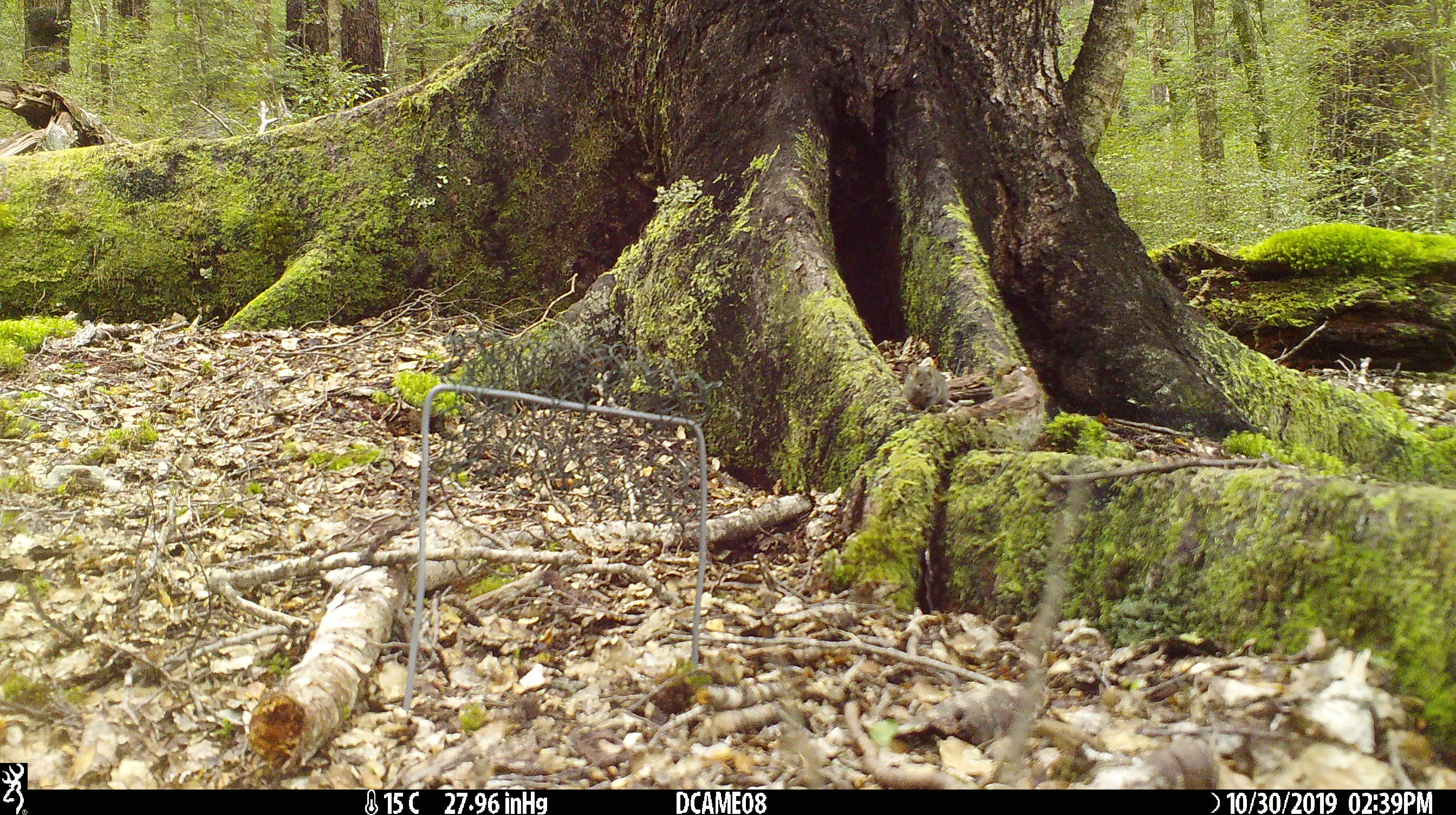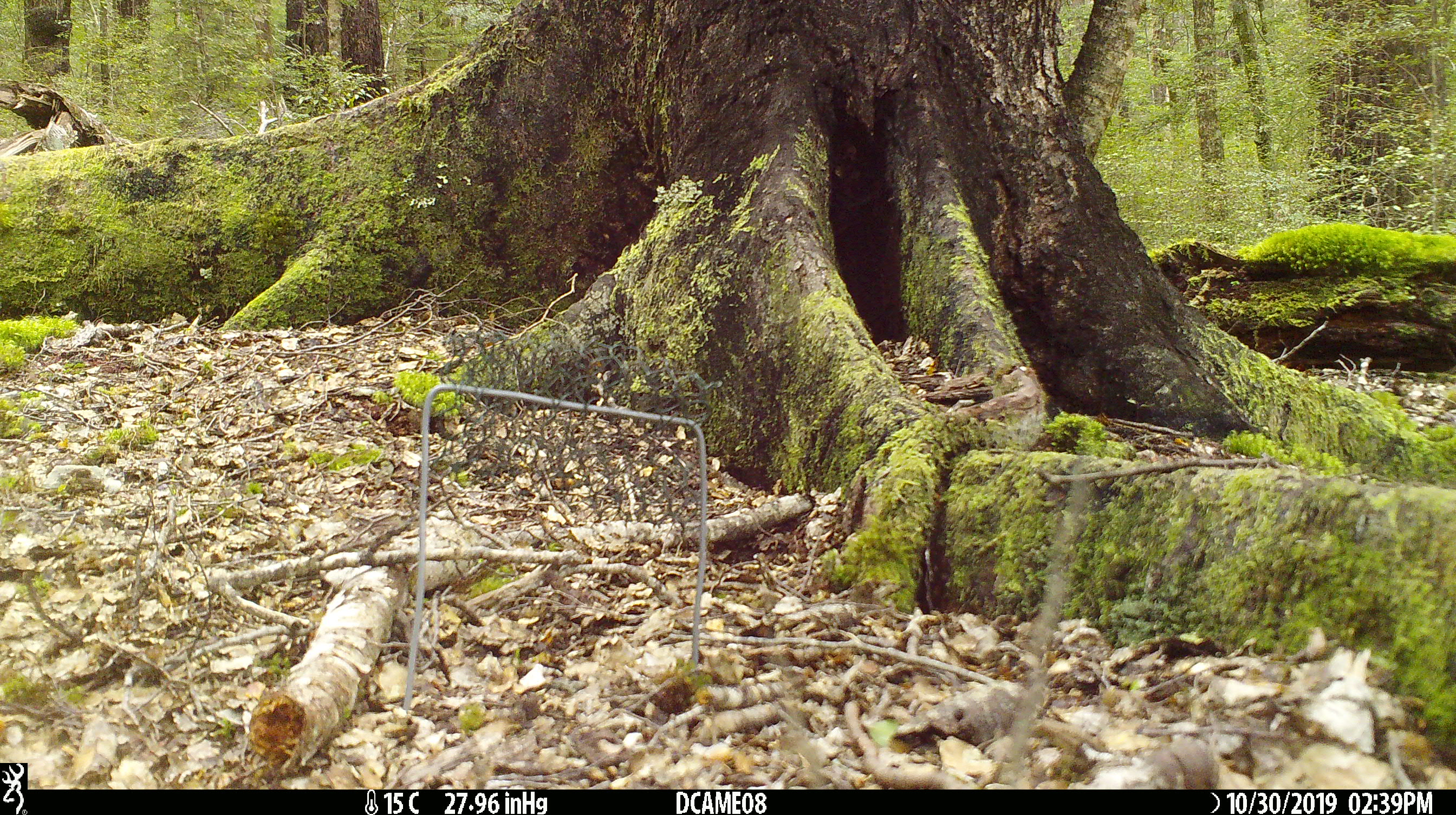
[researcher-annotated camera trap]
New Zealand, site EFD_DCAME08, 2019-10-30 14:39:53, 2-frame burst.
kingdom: Animalia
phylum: Chordata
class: Mammalia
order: Rodentia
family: Muridae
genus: Mus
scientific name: Mus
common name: mouse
Mouse (Mus).